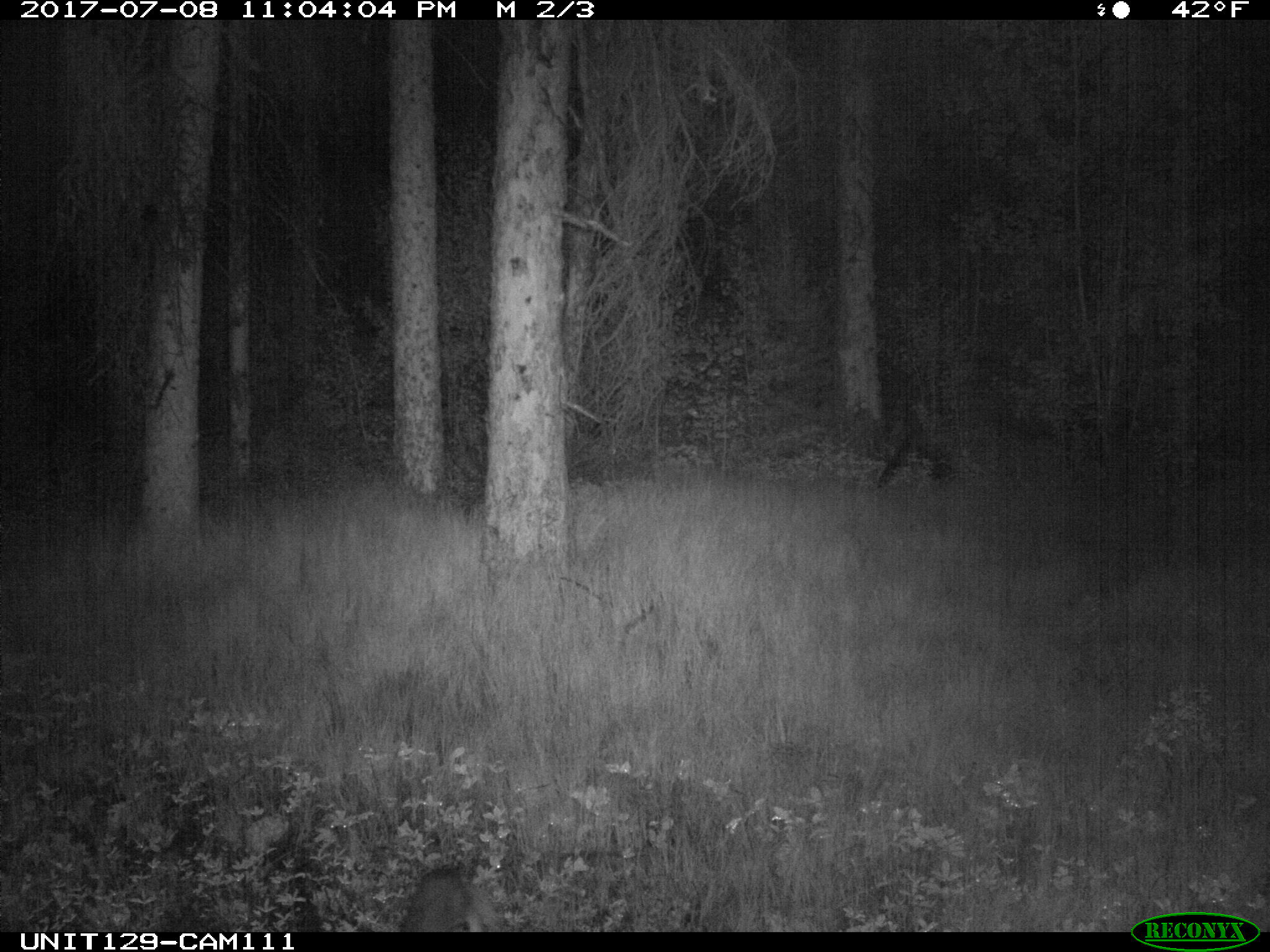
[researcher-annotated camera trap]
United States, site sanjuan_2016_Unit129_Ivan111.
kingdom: Animalia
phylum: Chordata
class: Mammalia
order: Lagomorpha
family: Leporidae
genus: Lepus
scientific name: Lepus americanus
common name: snowshoe hare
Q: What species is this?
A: Lepus americanus (snowshoe hare).